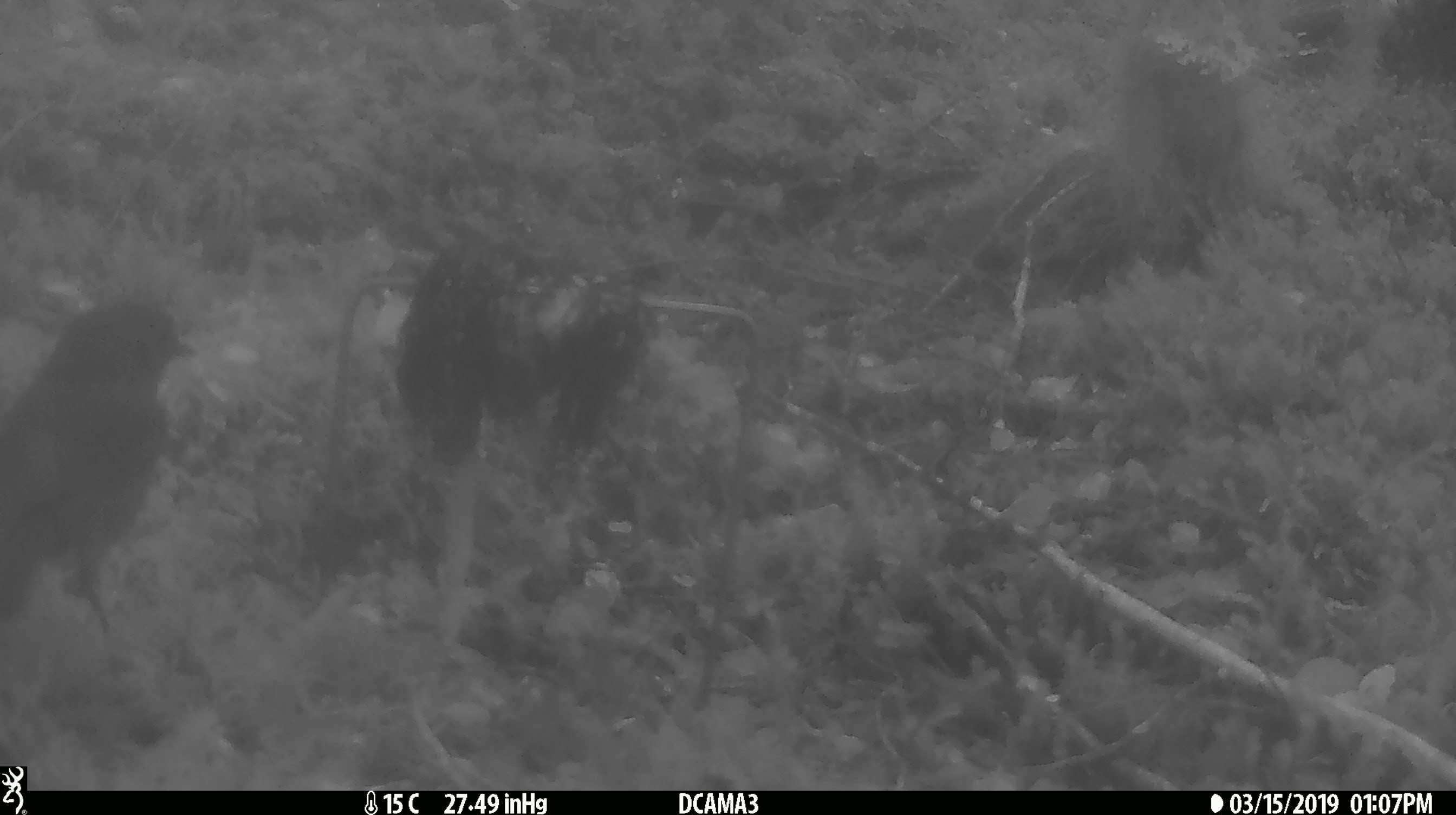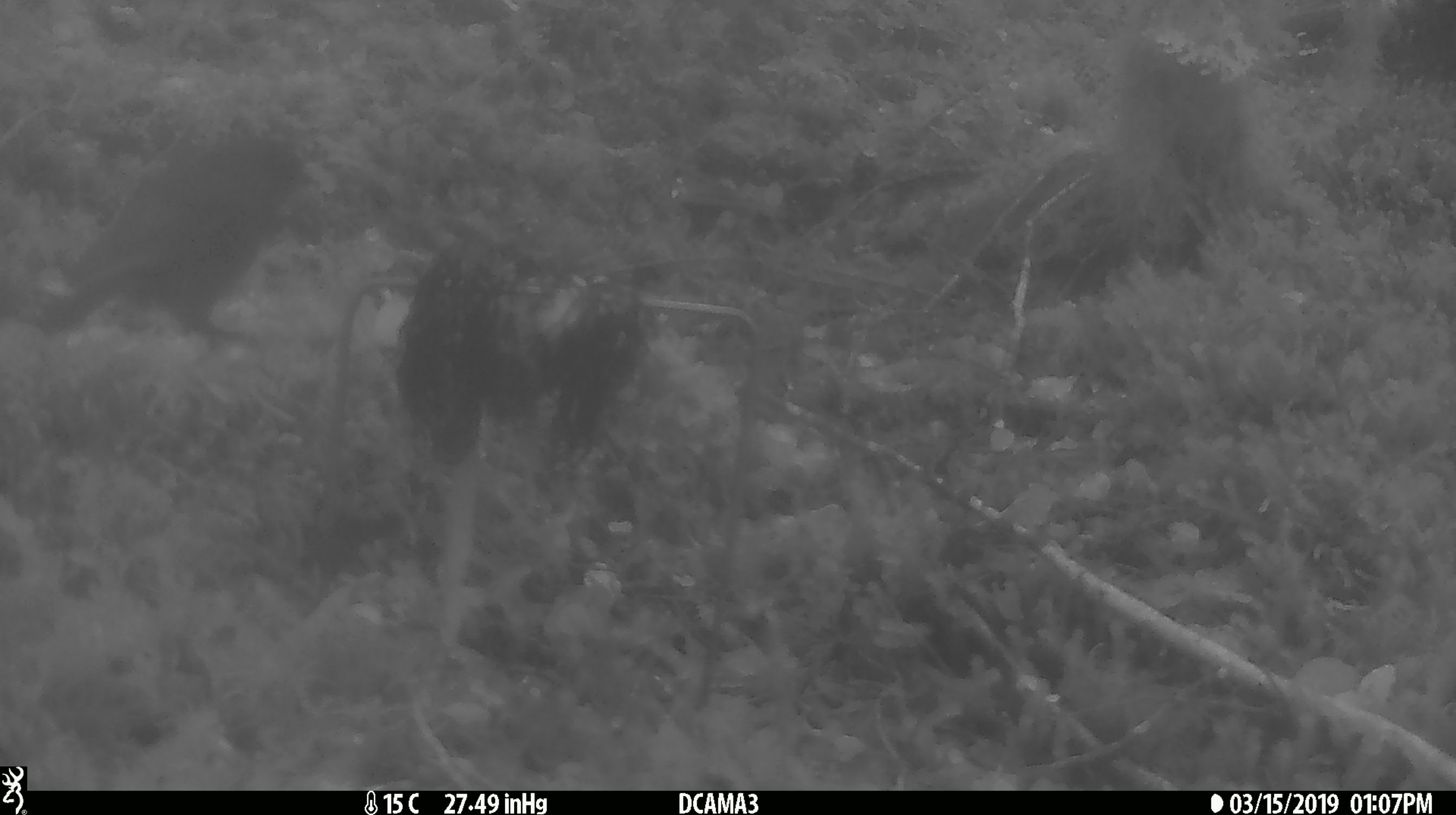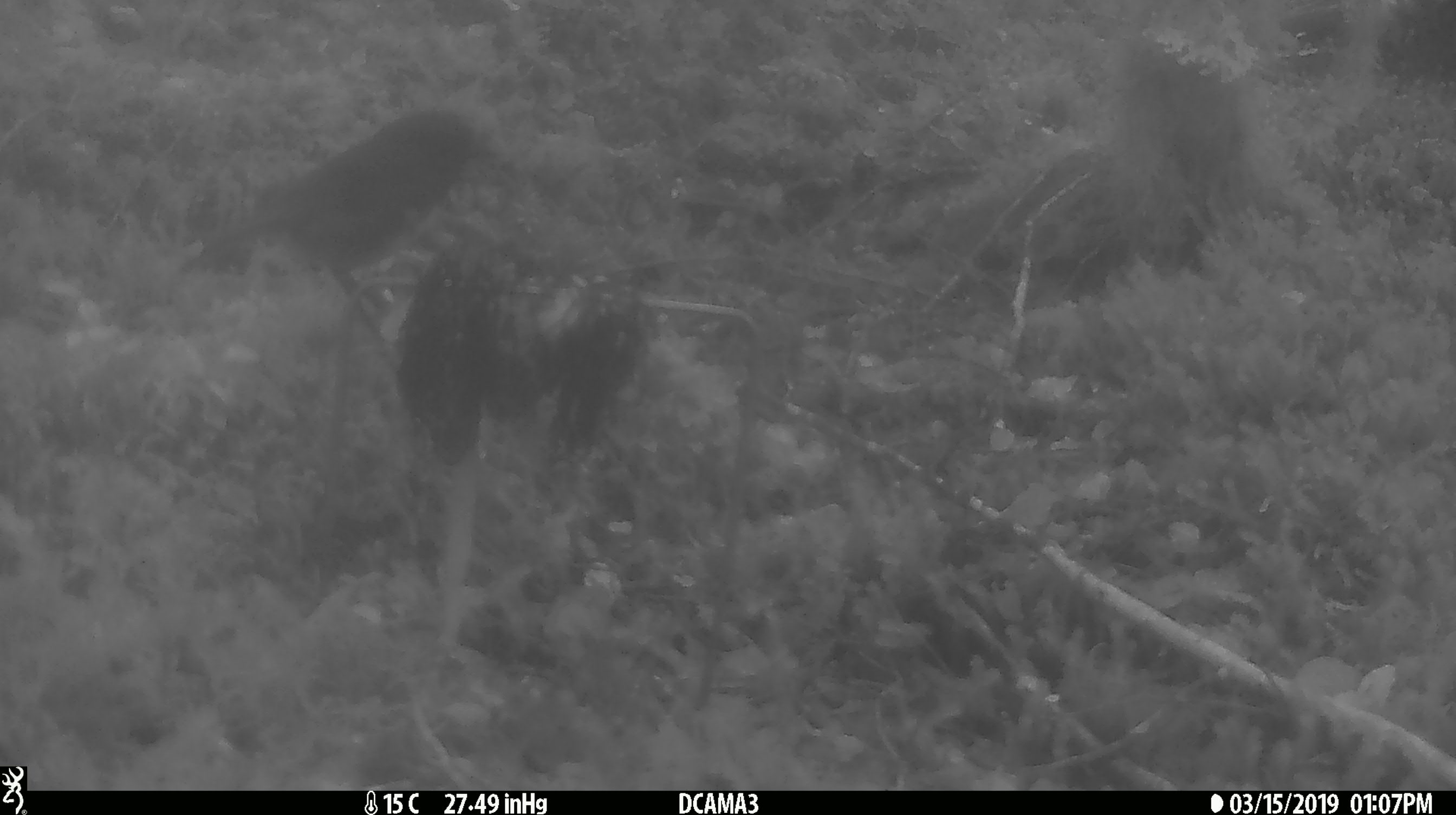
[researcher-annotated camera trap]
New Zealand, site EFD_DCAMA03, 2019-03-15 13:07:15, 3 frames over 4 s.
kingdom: Animalia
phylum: Chordata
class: Aves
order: Passeriformes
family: Petroicidae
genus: Petroica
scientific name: Petroica australis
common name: new zealand robin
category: robin